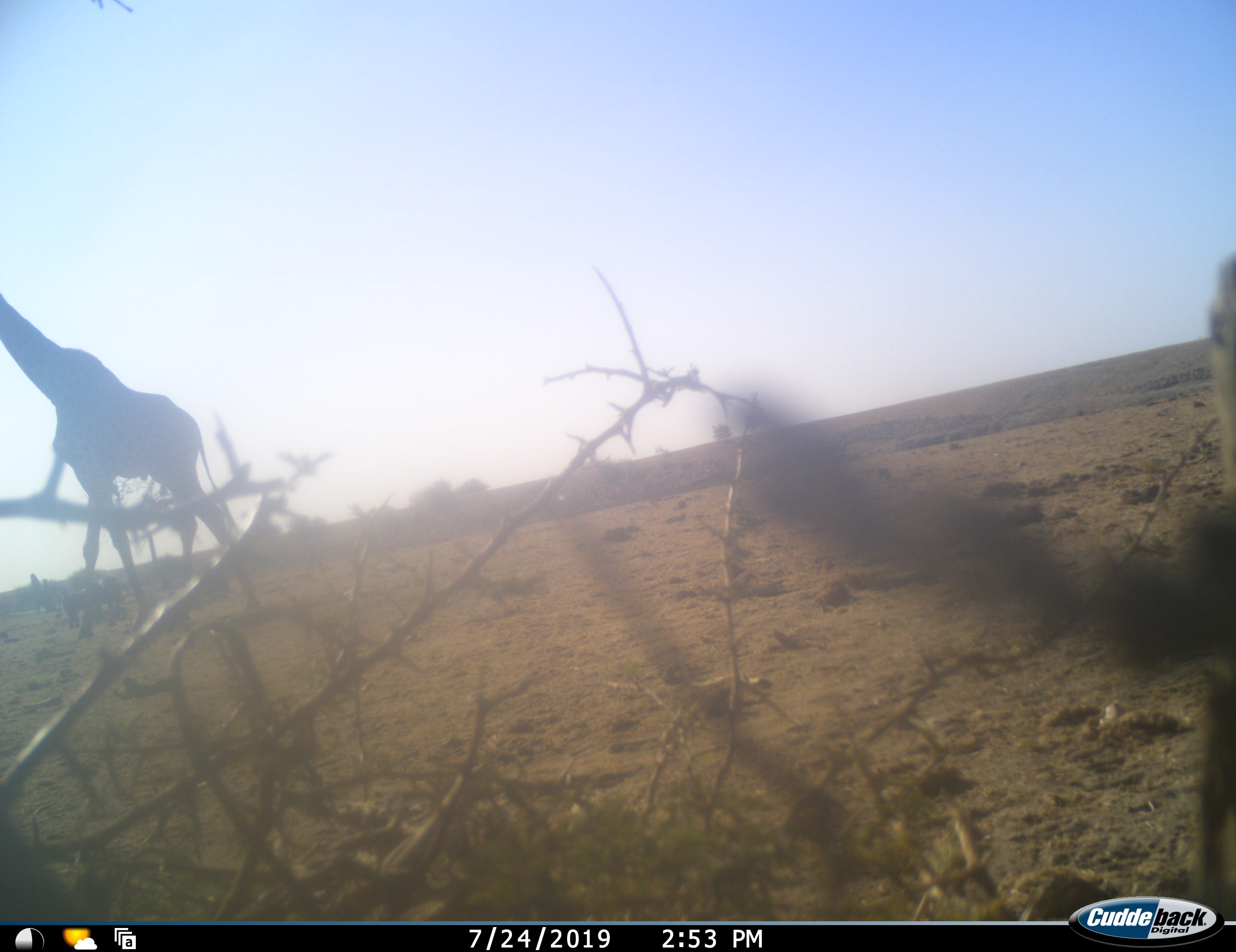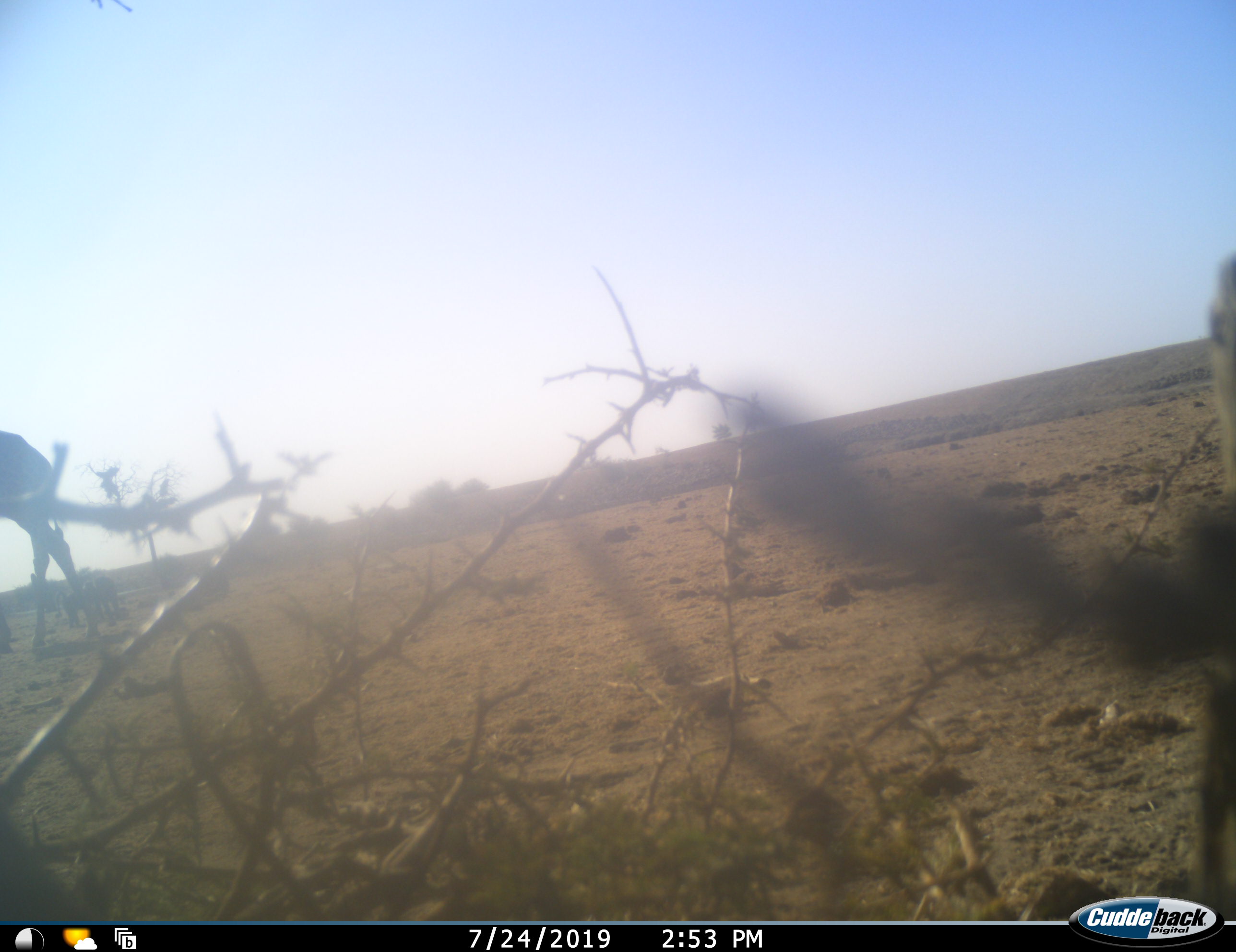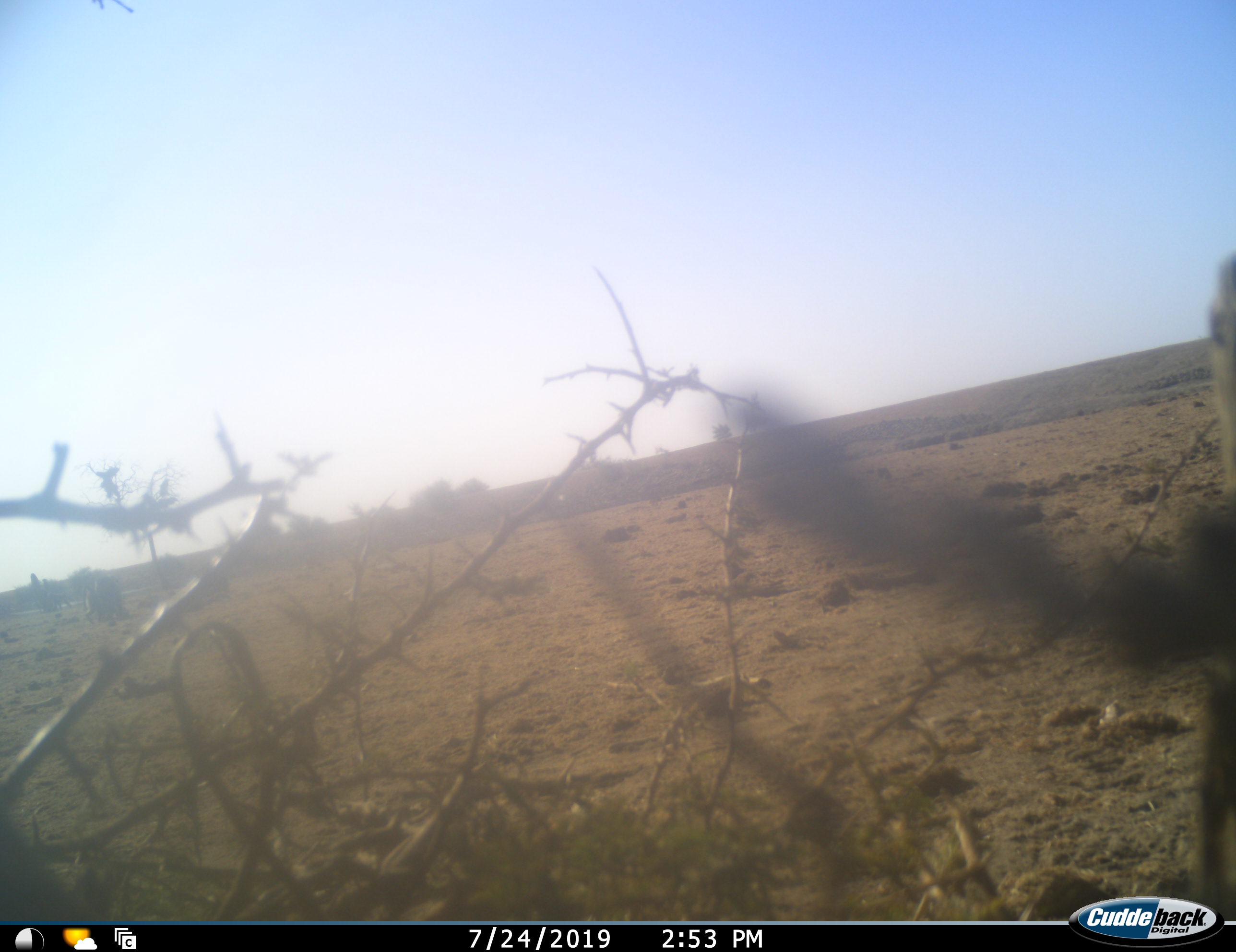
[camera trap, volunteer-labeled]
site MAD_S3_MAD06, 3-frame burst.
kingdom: Animalia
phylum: Chordata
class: Mammalia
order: Artiodactyla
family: Giraffidae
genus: Giraffa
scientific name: Giraffa camelopardalis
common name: giraffe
Giraffe (Giraffa camelopardalis), count 1. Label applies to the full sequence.